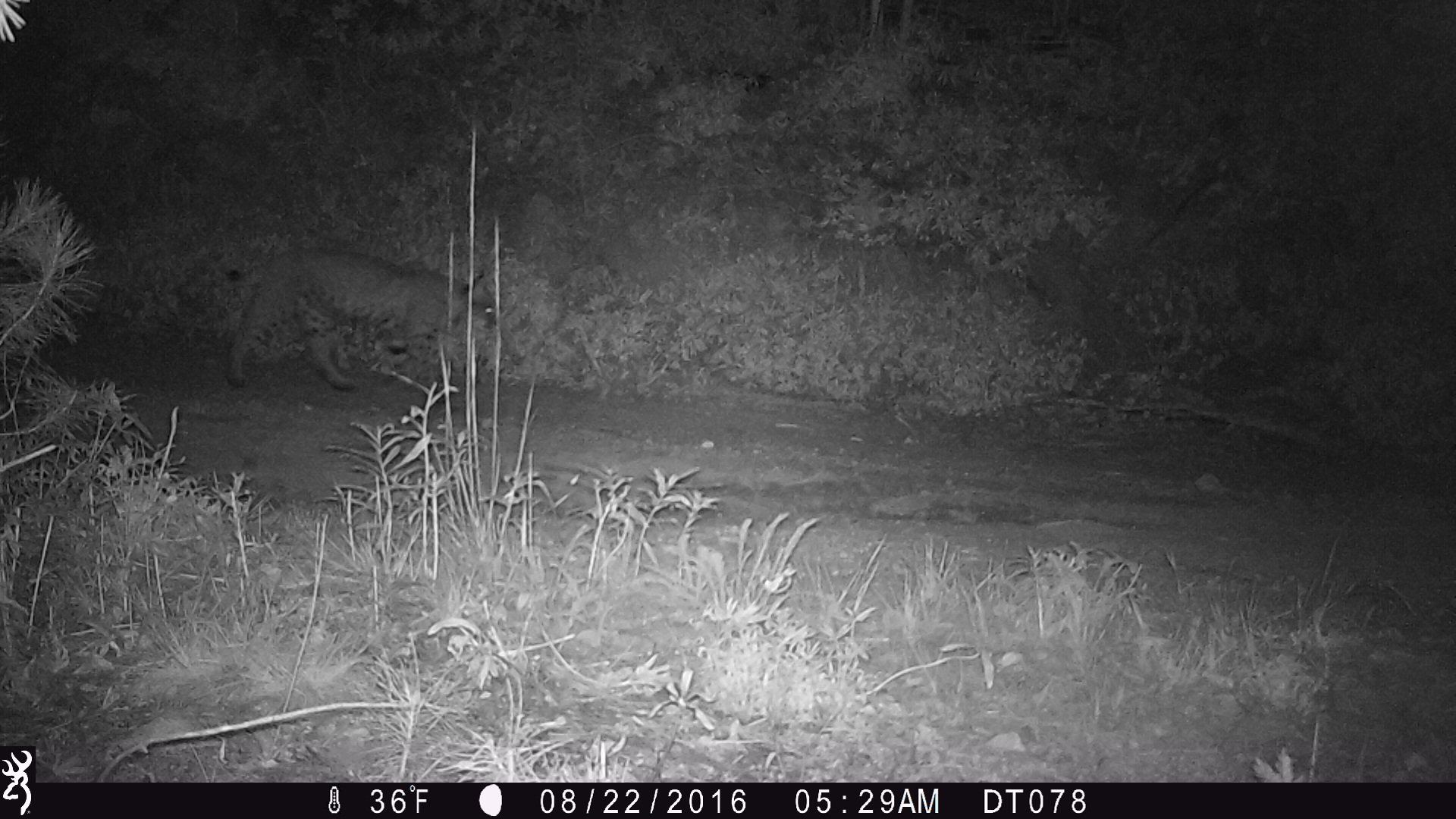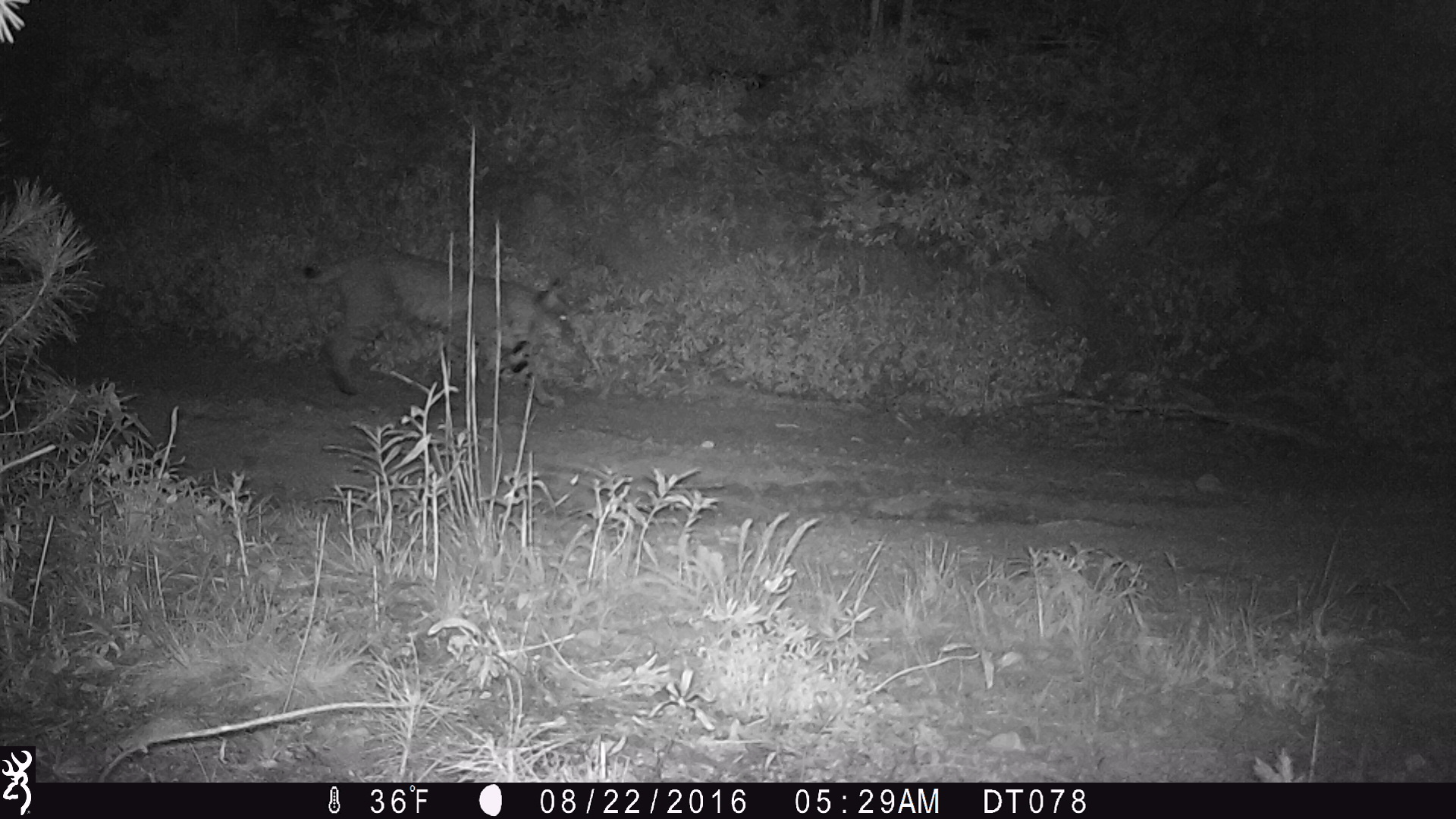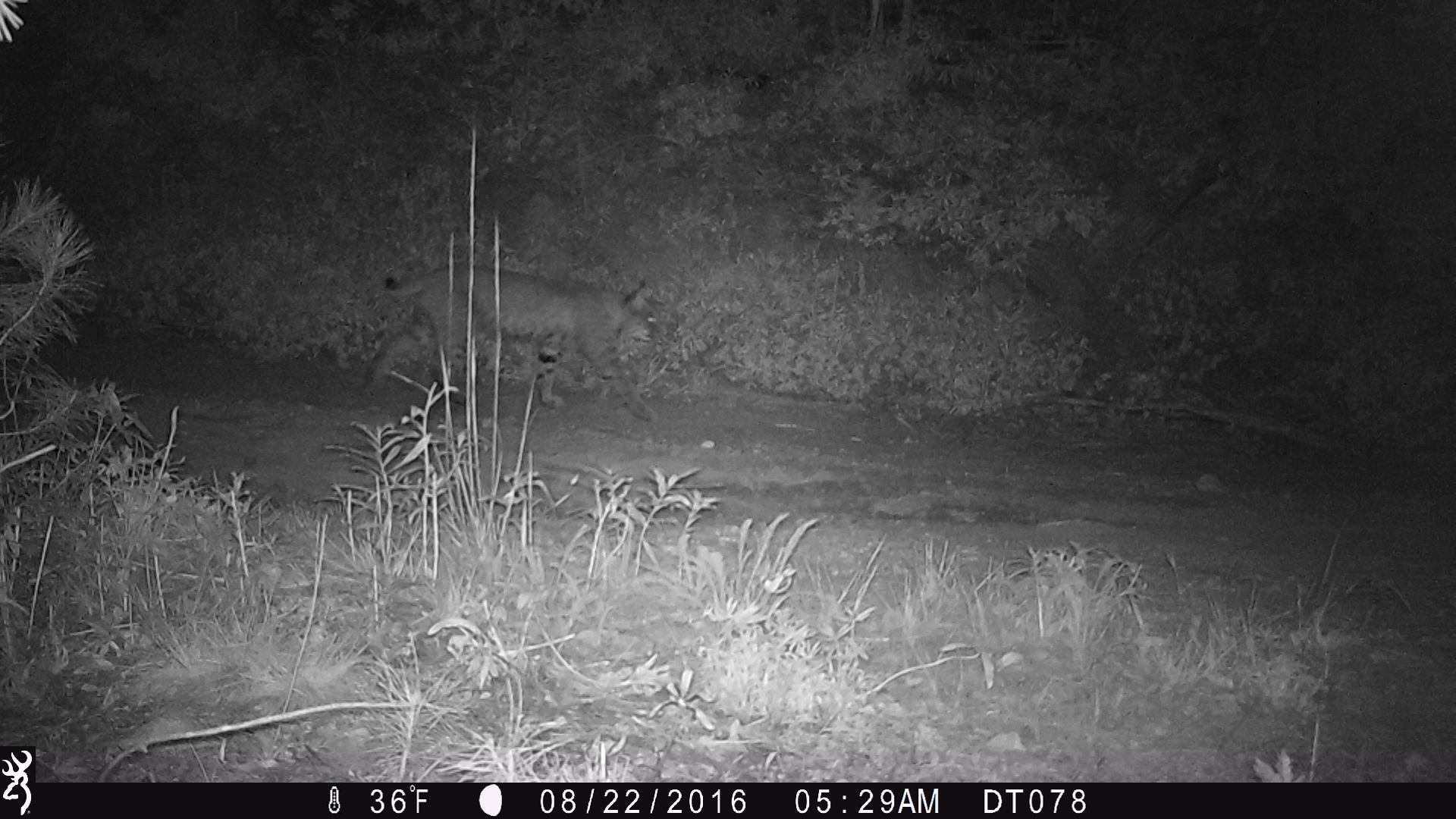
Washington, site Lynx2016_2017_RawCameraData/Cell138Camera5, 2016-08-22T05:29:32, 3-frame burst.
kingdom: Animalia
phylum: Chordata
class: Mammalia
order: Carnivora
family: Felidae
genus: Lynx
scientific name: Lynx rufus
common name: bobcat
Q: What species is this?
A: Lynx rufus (bobcat).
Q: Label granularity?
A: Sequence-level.